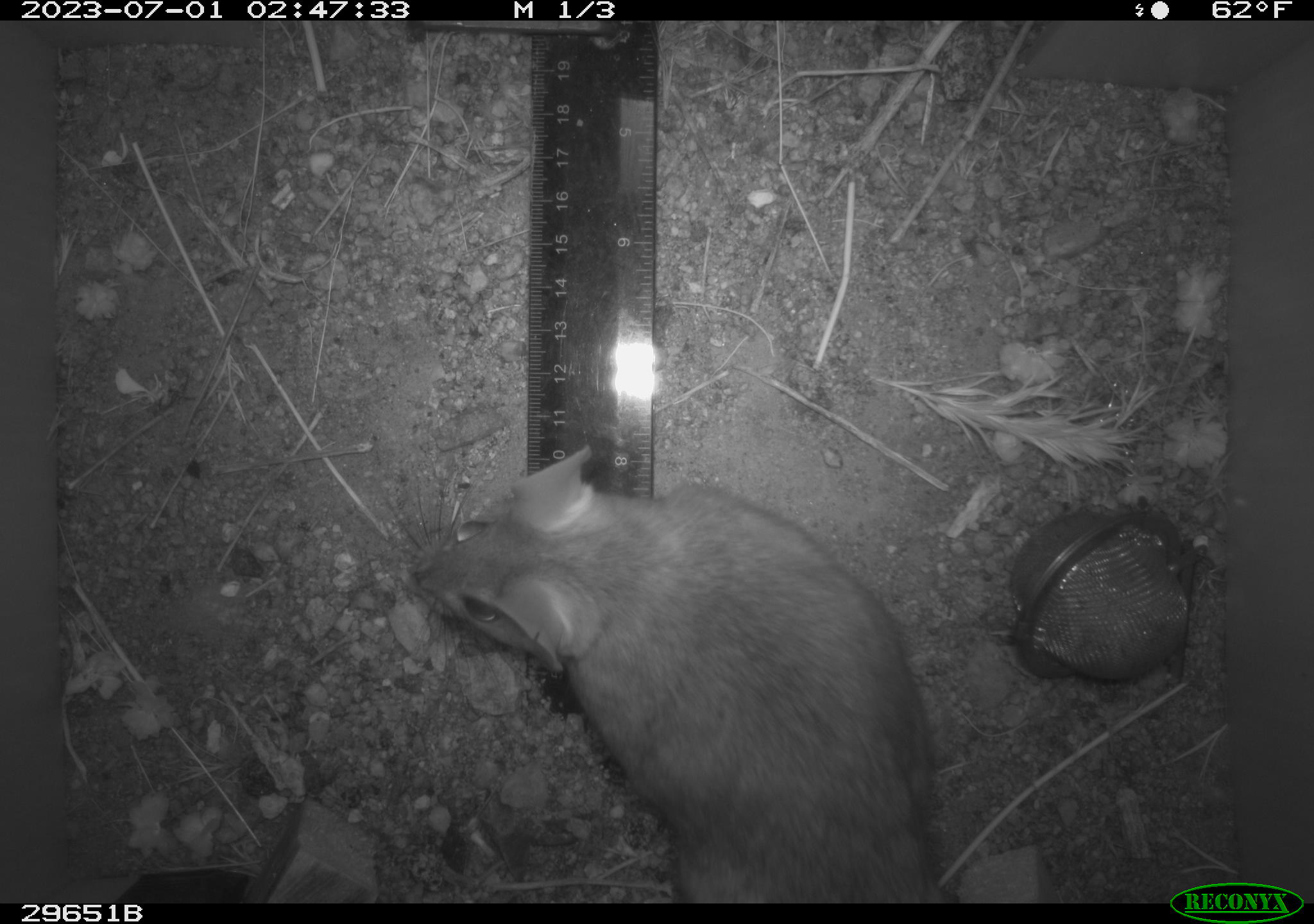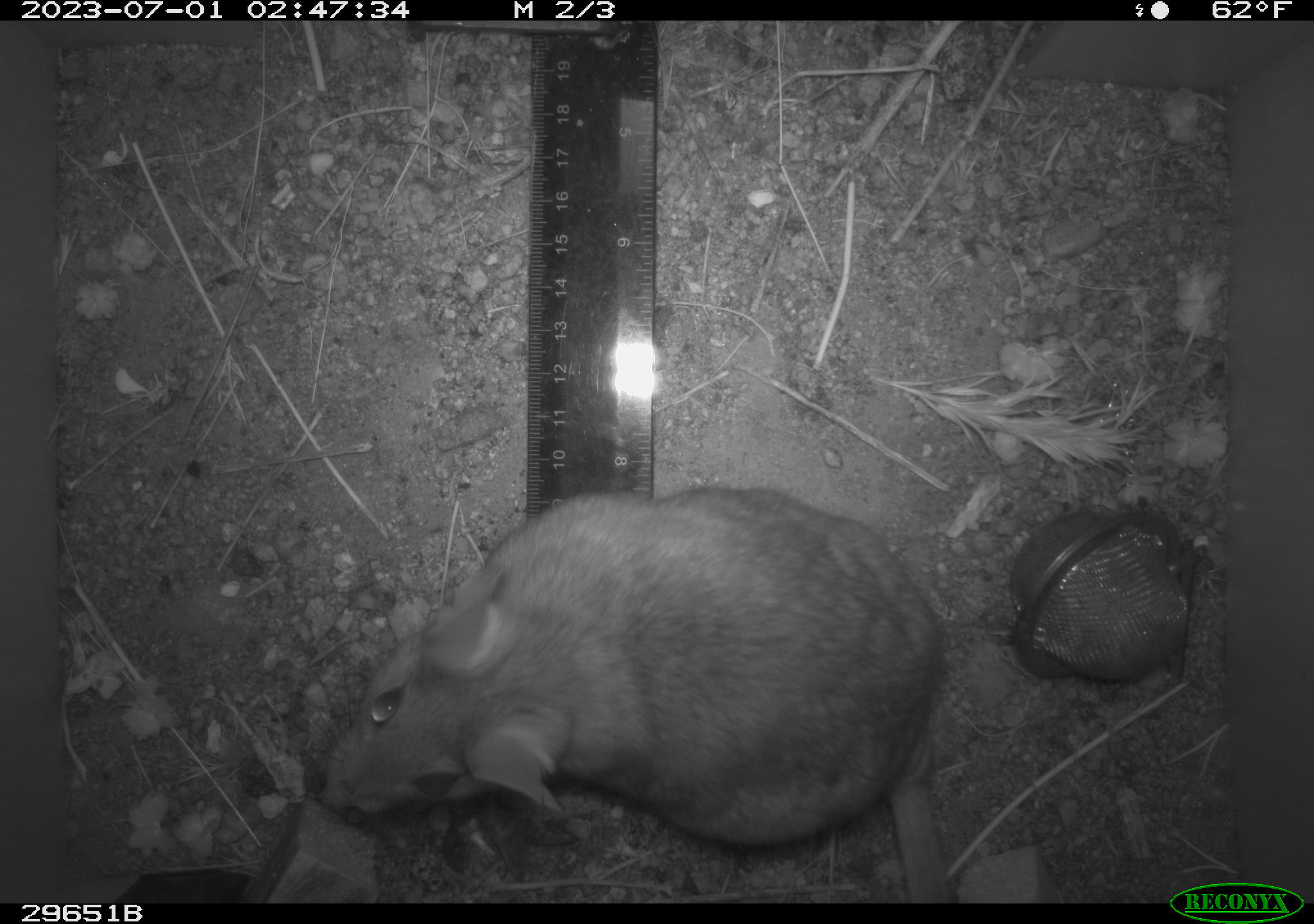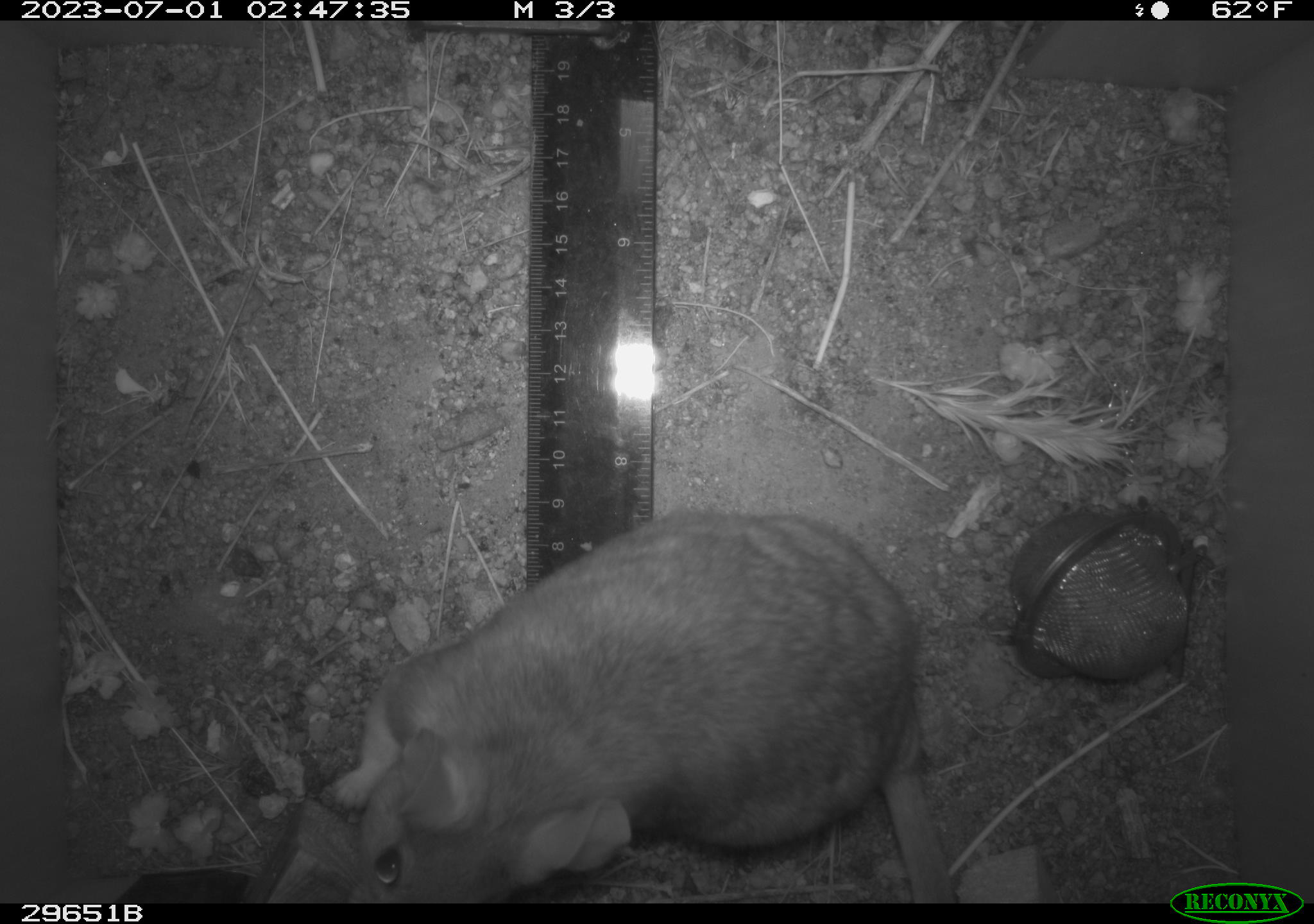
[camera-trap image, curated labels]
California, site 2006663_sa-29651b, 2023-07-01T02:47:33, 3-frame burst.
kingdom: Animalia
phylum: Chordata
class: Mammalia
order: Rodentia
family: Cricetidae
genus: Neotoma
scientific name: Neotoma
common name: pack rat or woodrat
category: neotoma species